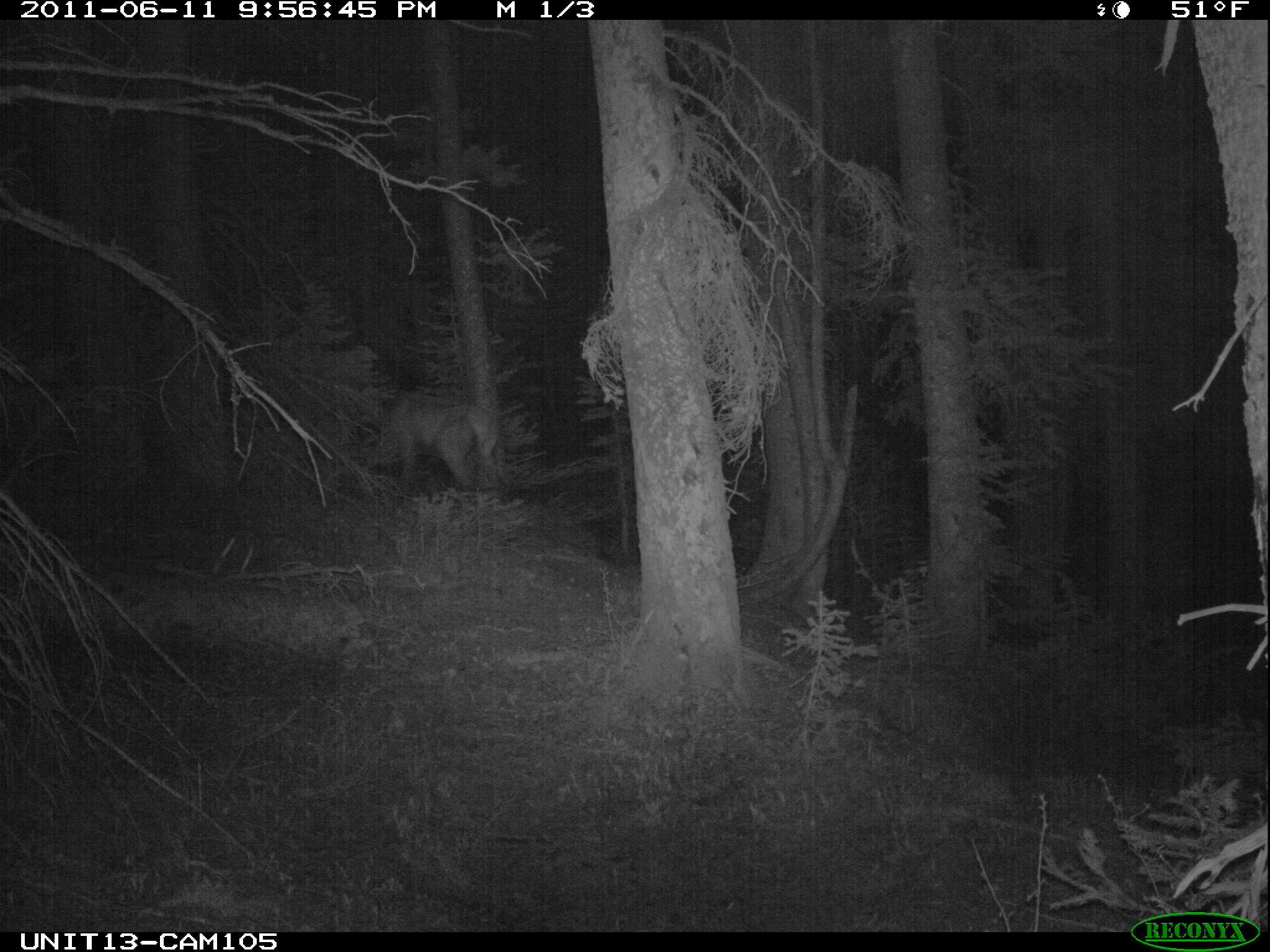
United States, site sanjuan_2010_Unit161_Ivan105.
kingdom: Animalia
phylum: Chordata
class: Mammalia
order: Artiodactyla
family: Cervidae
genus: Cervus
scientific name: Cervus elaphus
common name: red deer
Cervus elaphus (red deer).